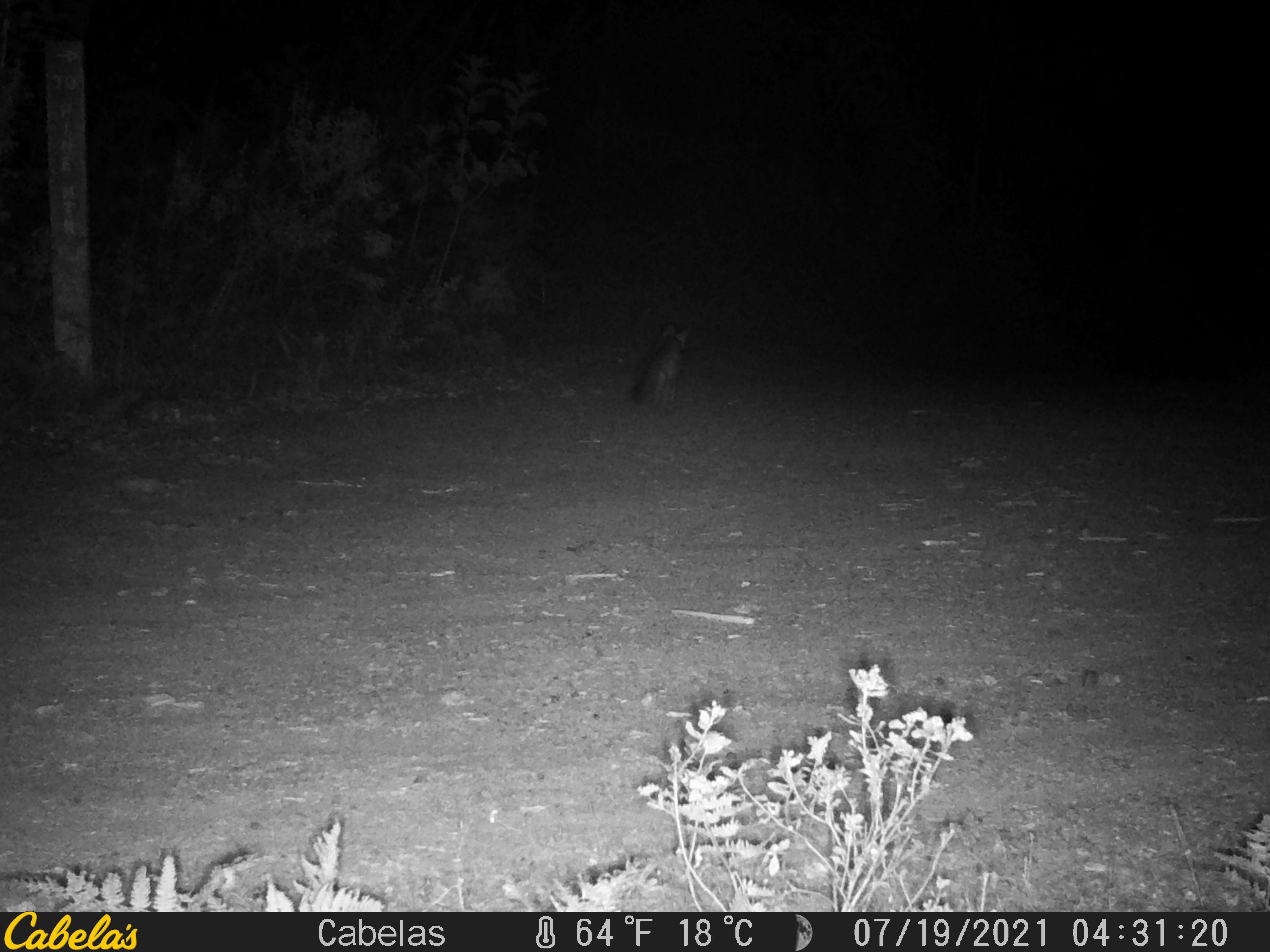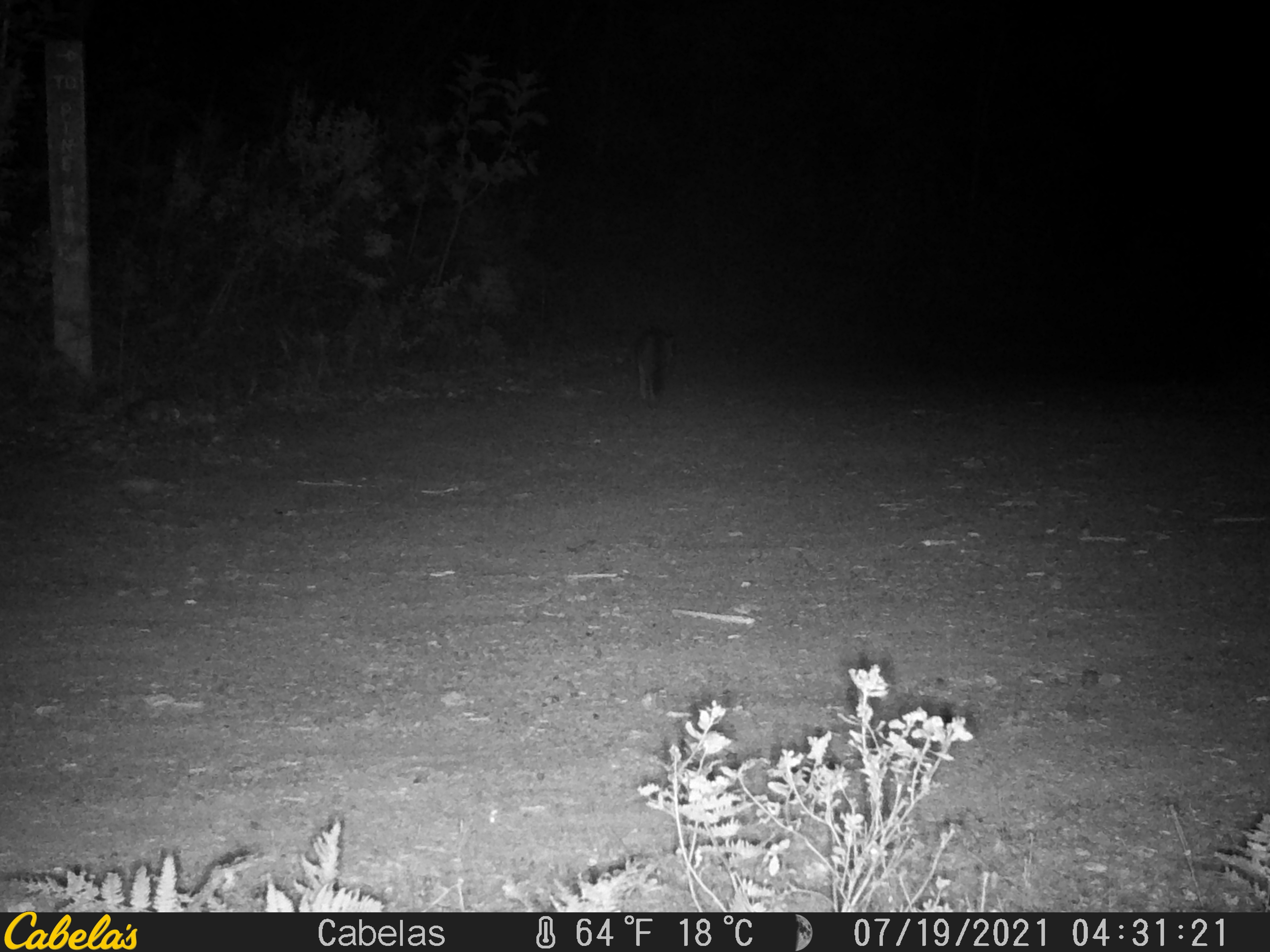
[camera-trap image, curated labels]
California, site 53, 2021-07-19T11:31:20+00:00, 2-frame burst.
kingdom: Animalia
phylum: Chordata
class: Mammalia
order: Carnivora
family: Canidae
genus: Urocyon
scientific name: Urocyon cinereoargenteus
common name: gray fox